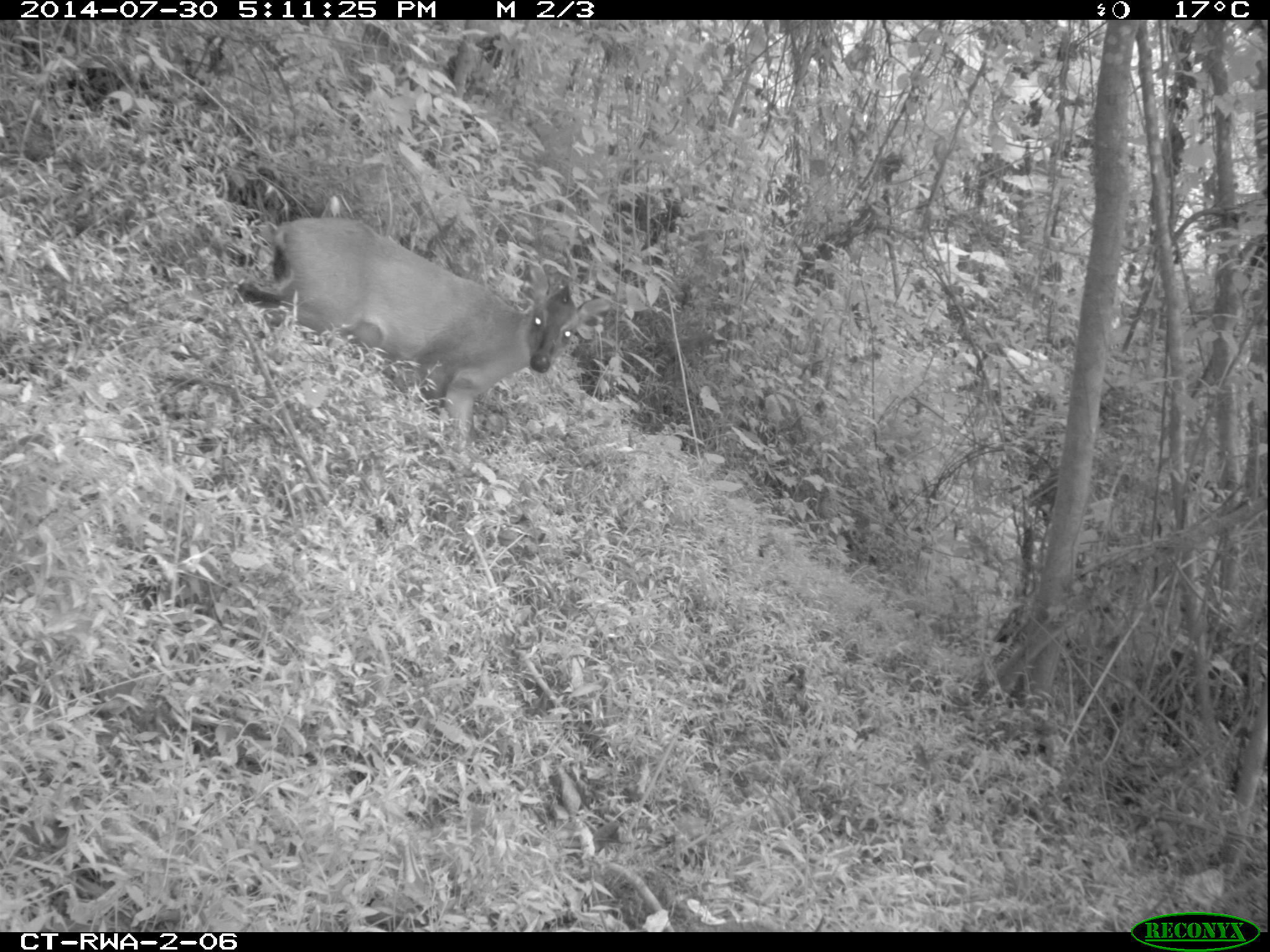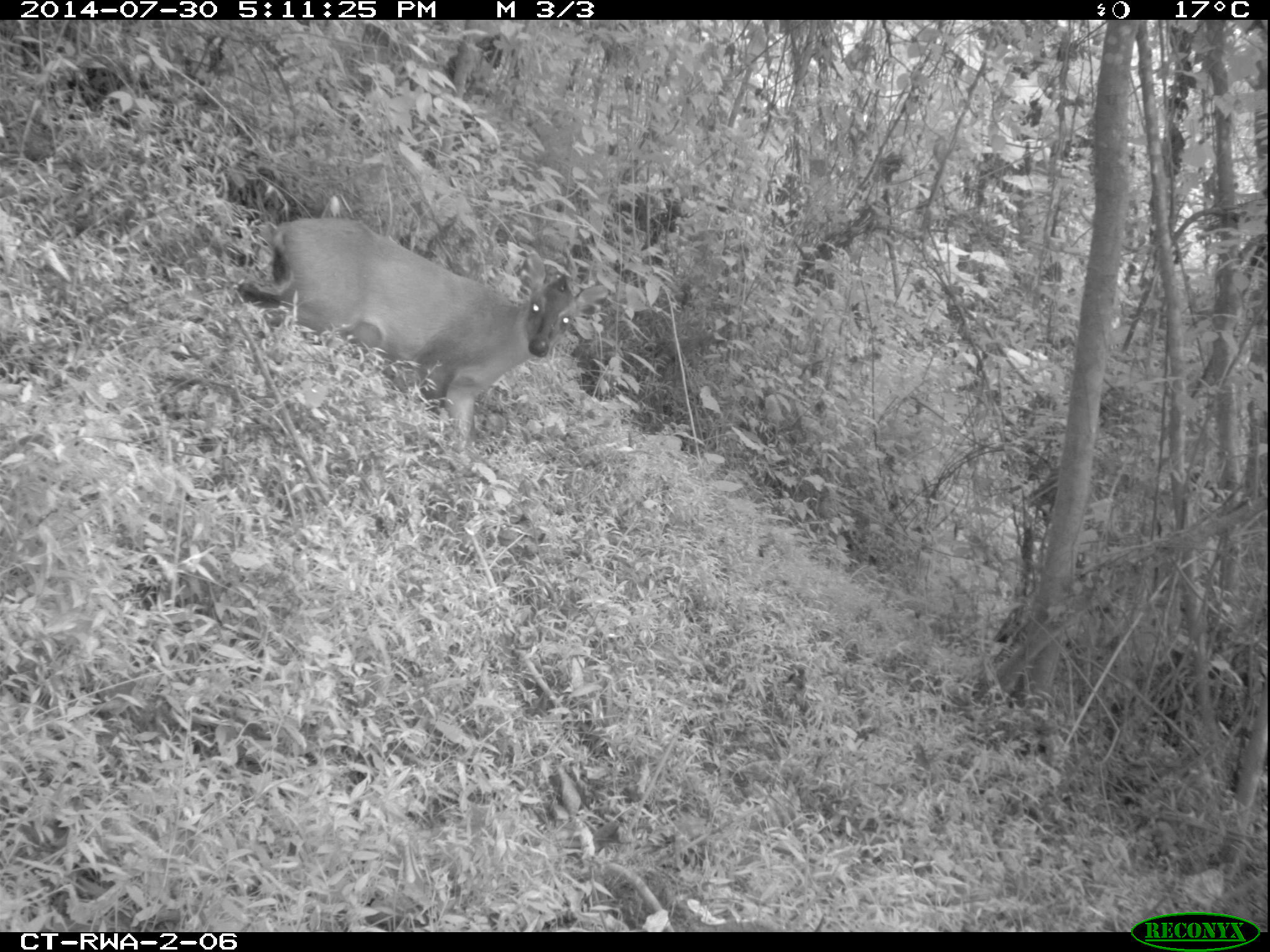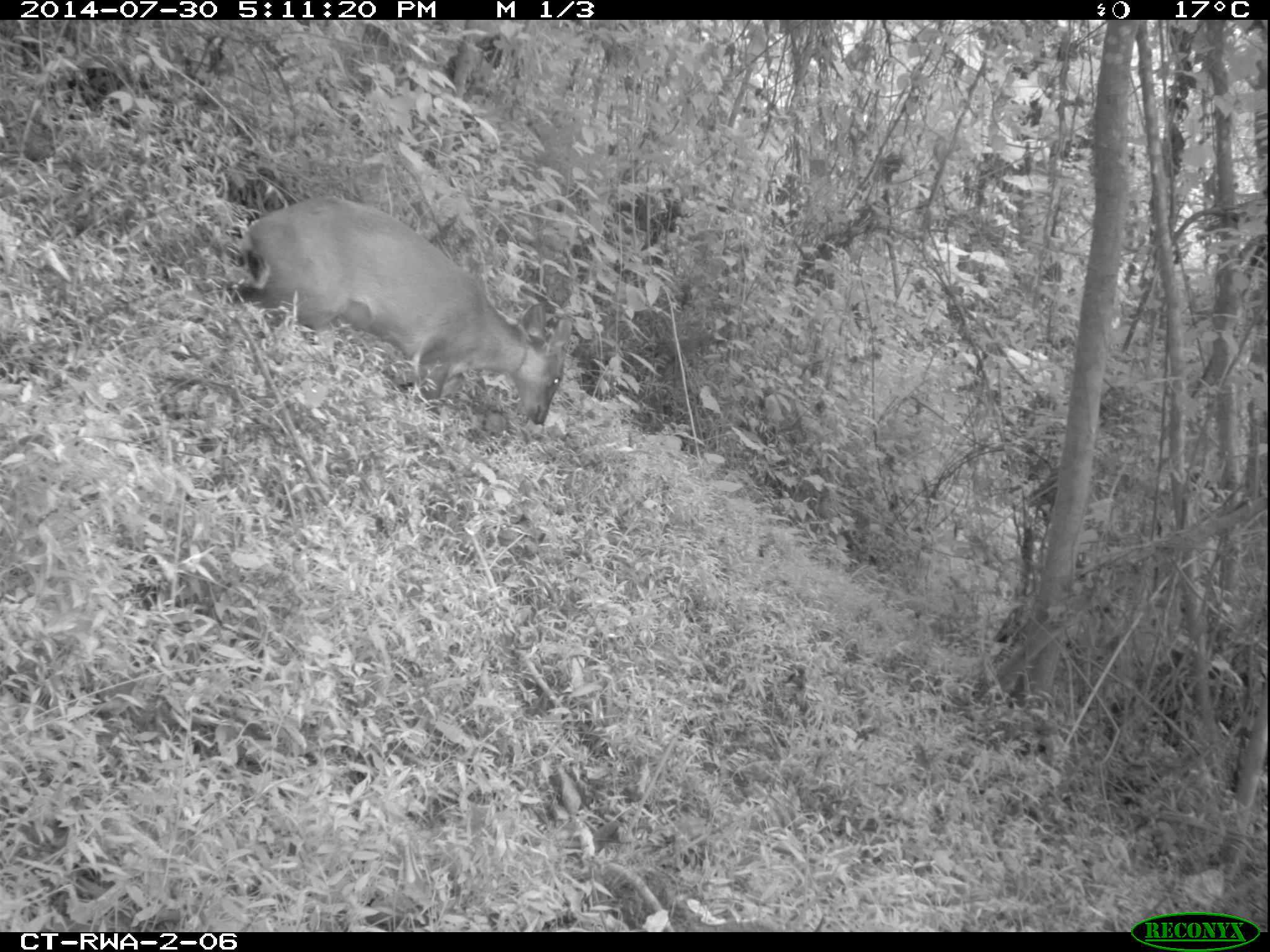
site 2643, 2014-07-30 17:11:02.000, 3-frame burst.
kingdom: Animalia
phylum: Chordata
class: Mammalia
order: Artiodactyla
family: Bovidae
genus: Cephalophus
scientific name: Cephalophus nigrifrons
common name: black-fronted duiker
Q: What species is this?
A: Cephalophus nigrifrons (black-fronted duiker).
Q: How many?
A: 1.